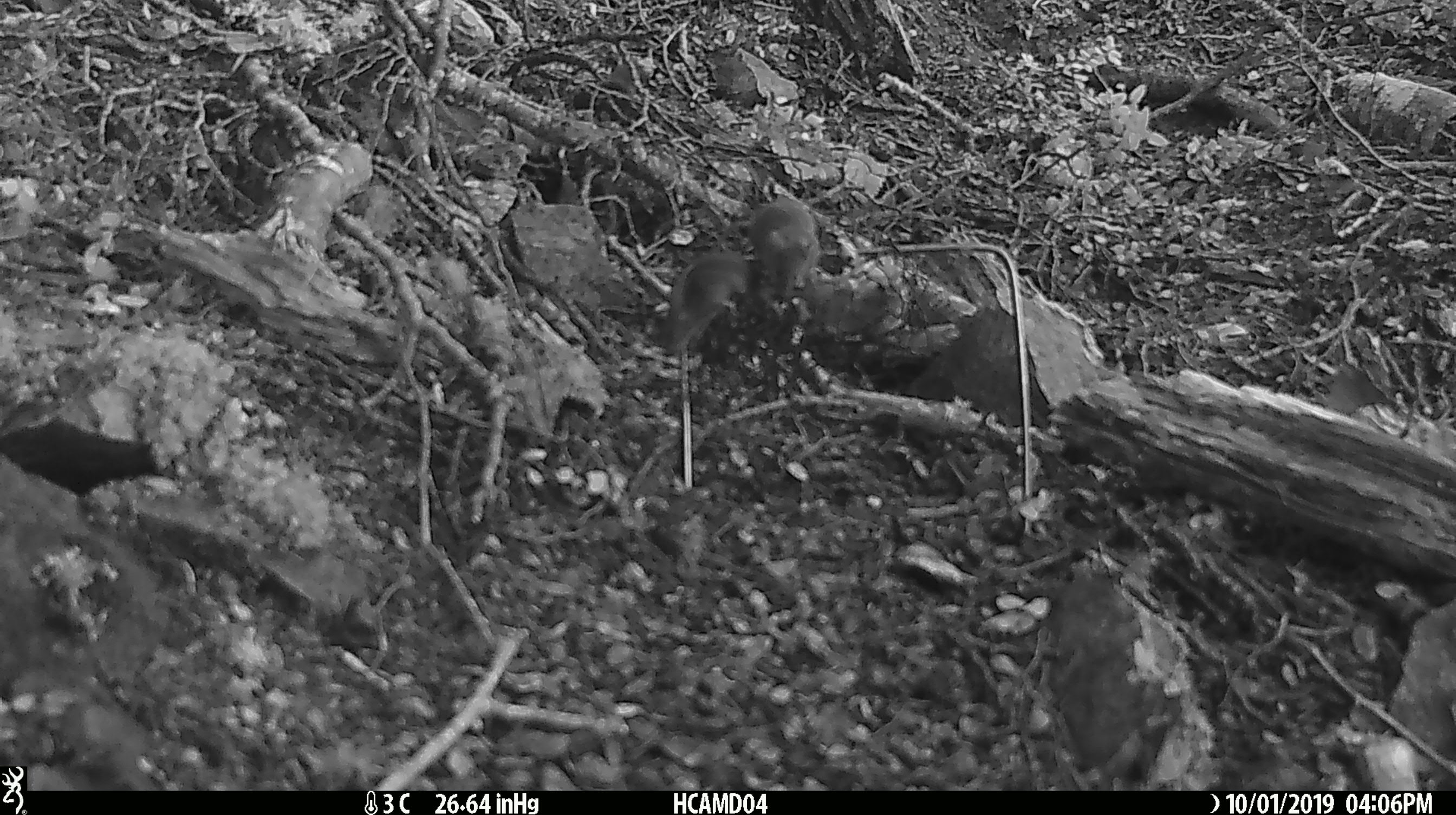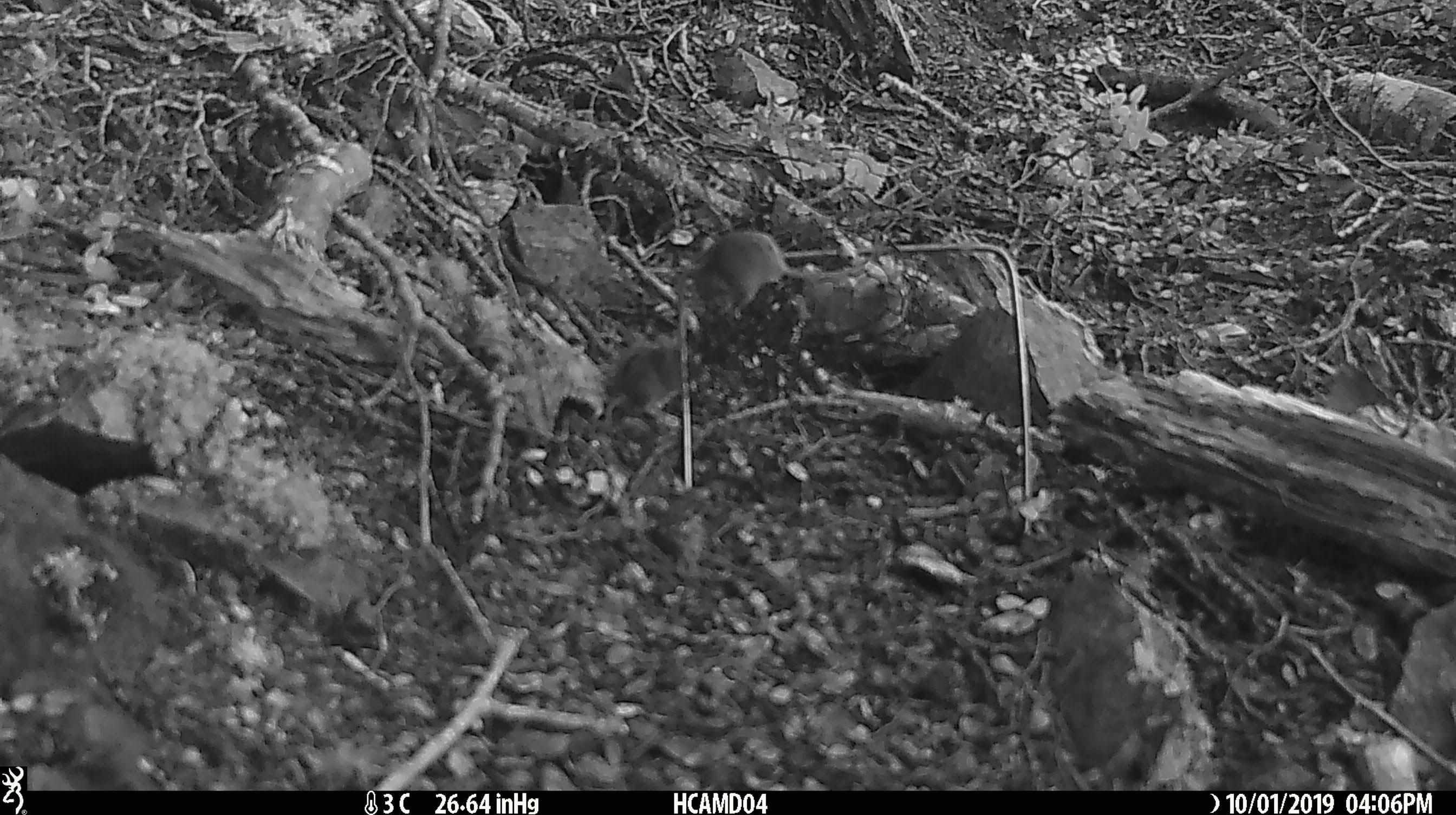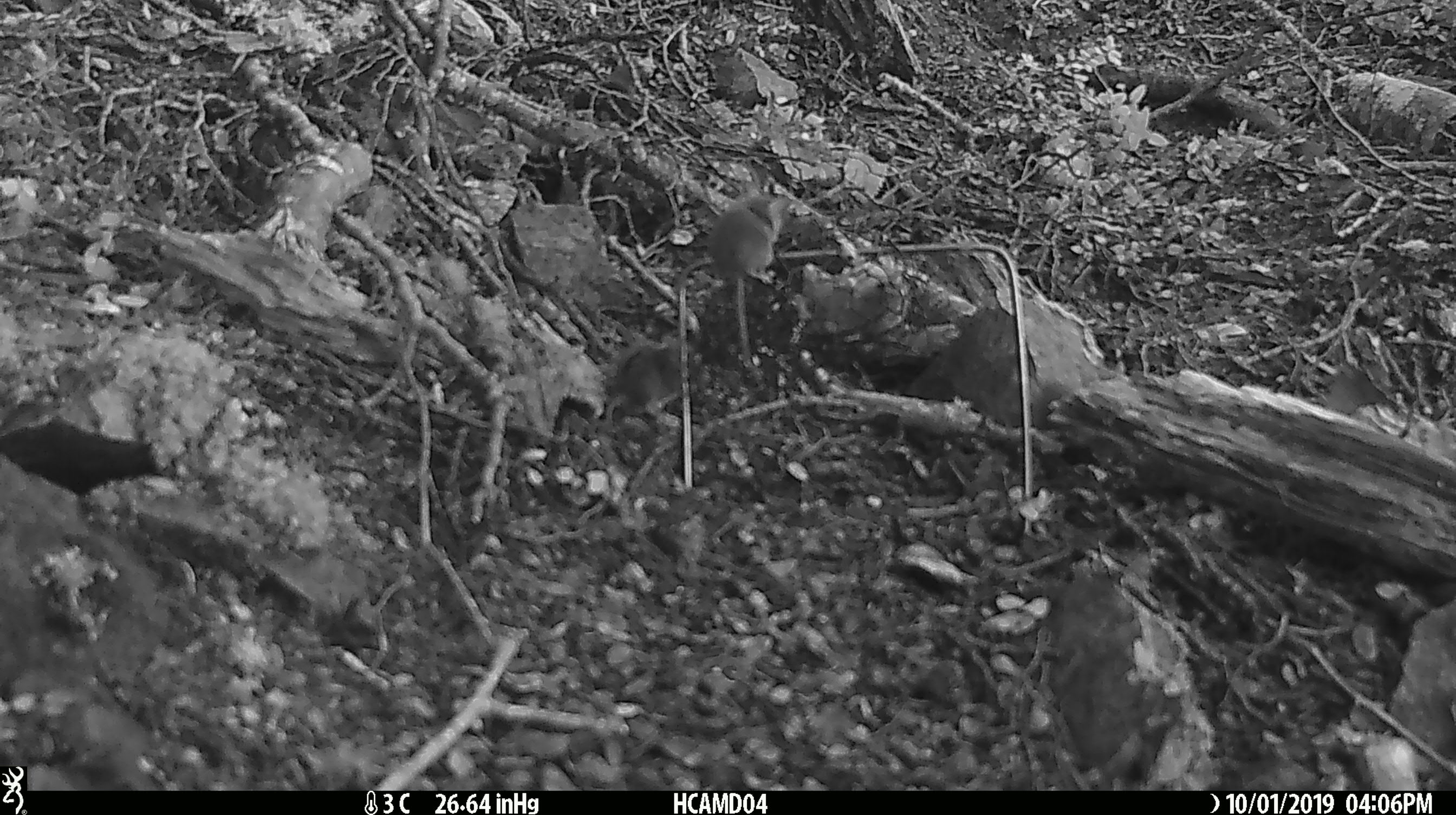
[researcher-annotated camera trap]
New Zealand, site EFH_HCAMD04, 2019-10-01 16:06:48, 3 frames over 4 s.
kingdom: Animalia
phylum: Chordata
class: Mammalia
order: Rodentia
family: Muridae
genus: Mus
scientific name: Mus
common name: mouse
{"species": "mouse (Mus)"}